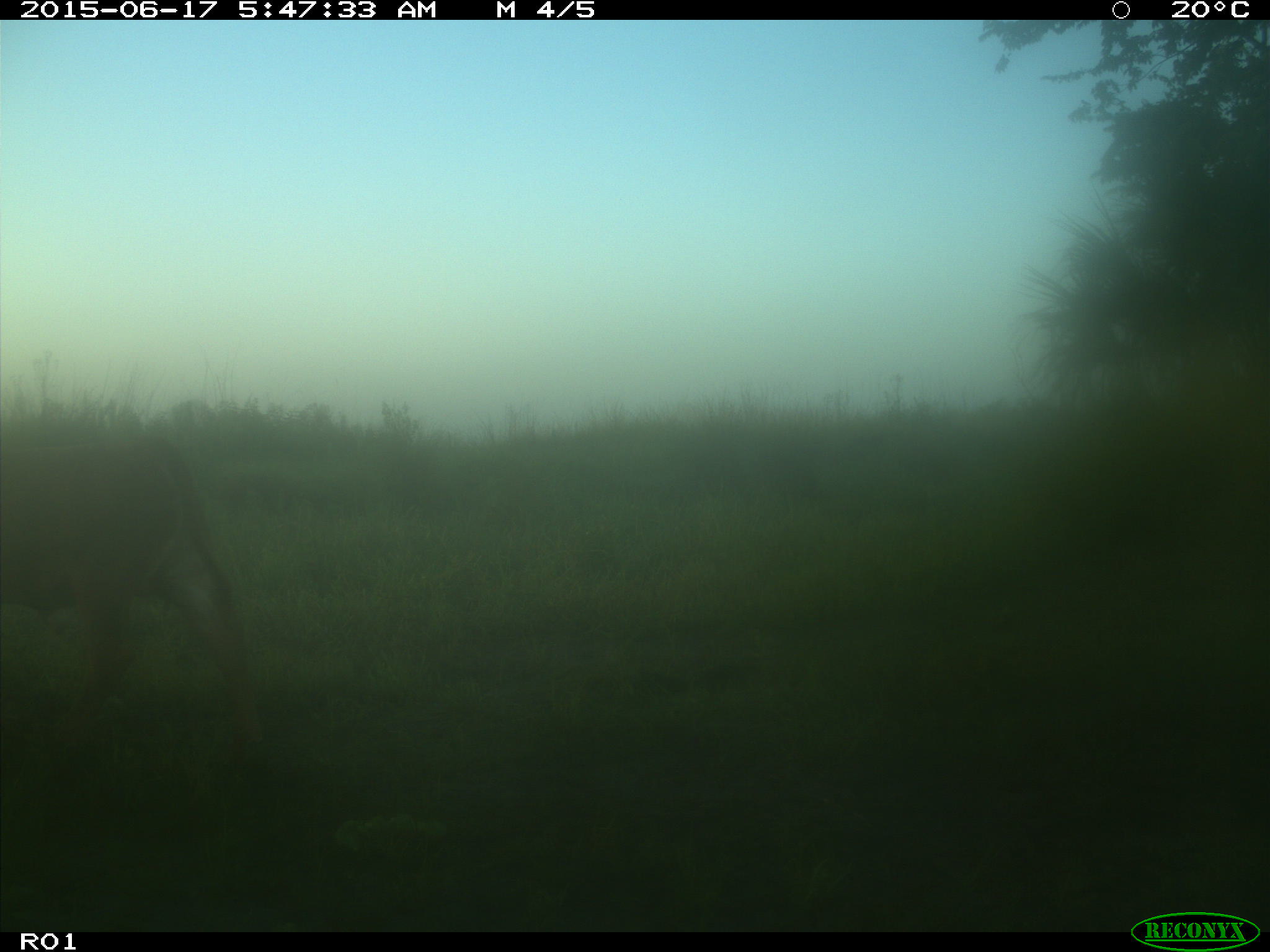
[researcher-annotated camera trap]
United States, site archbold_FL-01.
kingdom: Animalia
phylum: Chordata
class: Mammalia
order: Artiodactyla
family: Bovidae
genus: Bos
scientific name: Bos taurus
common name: domestic cow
Bos taurus (domestic cow).